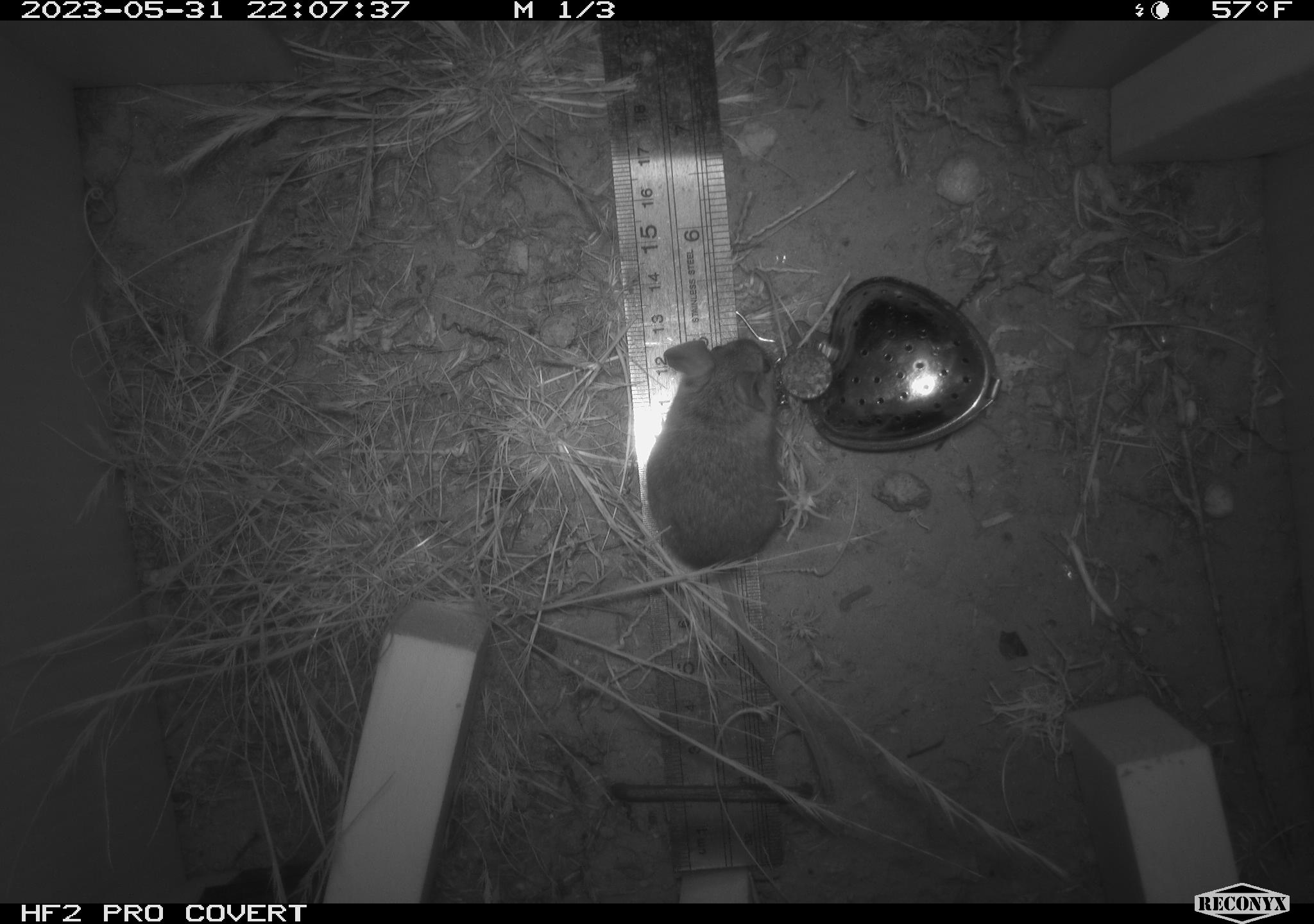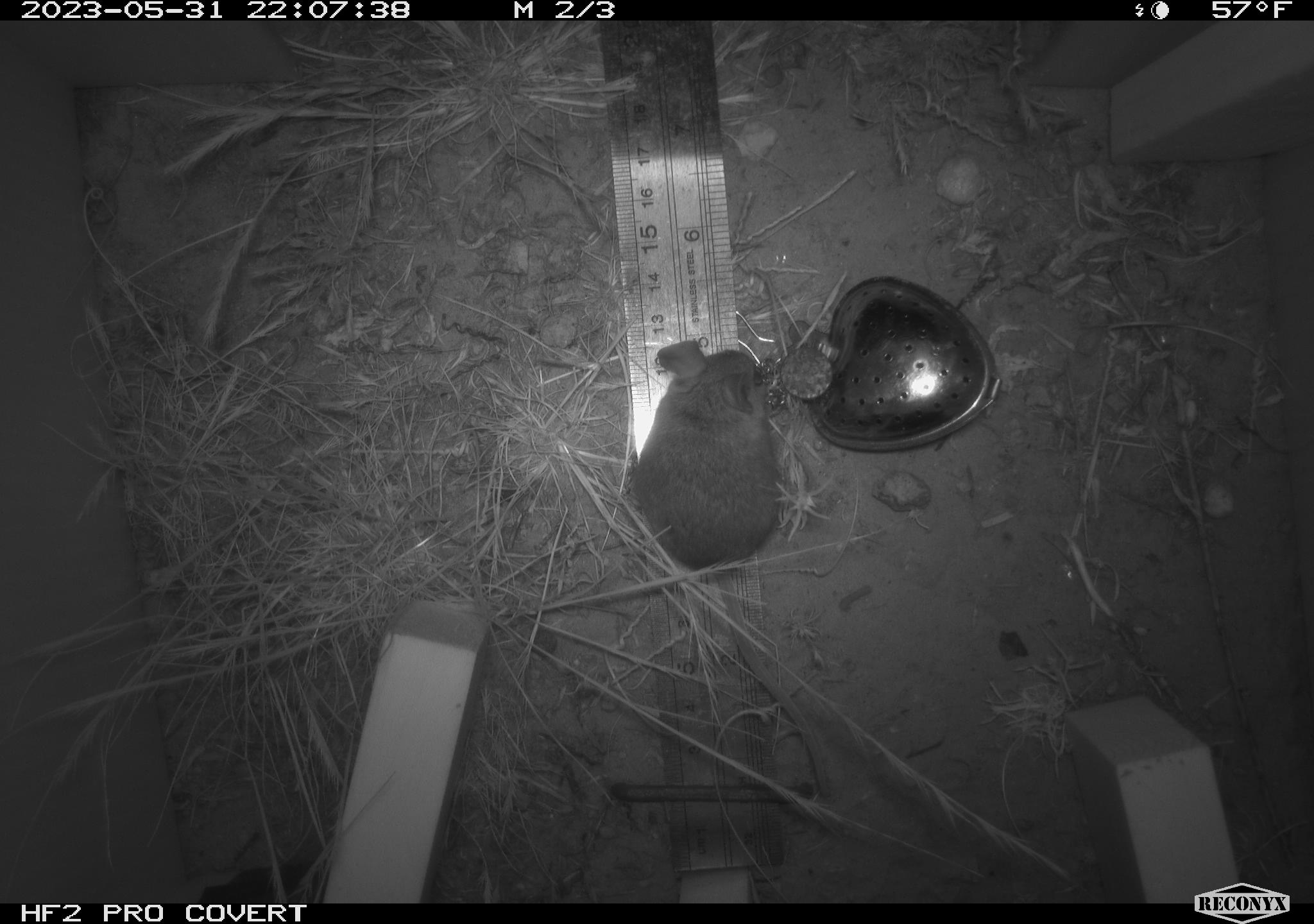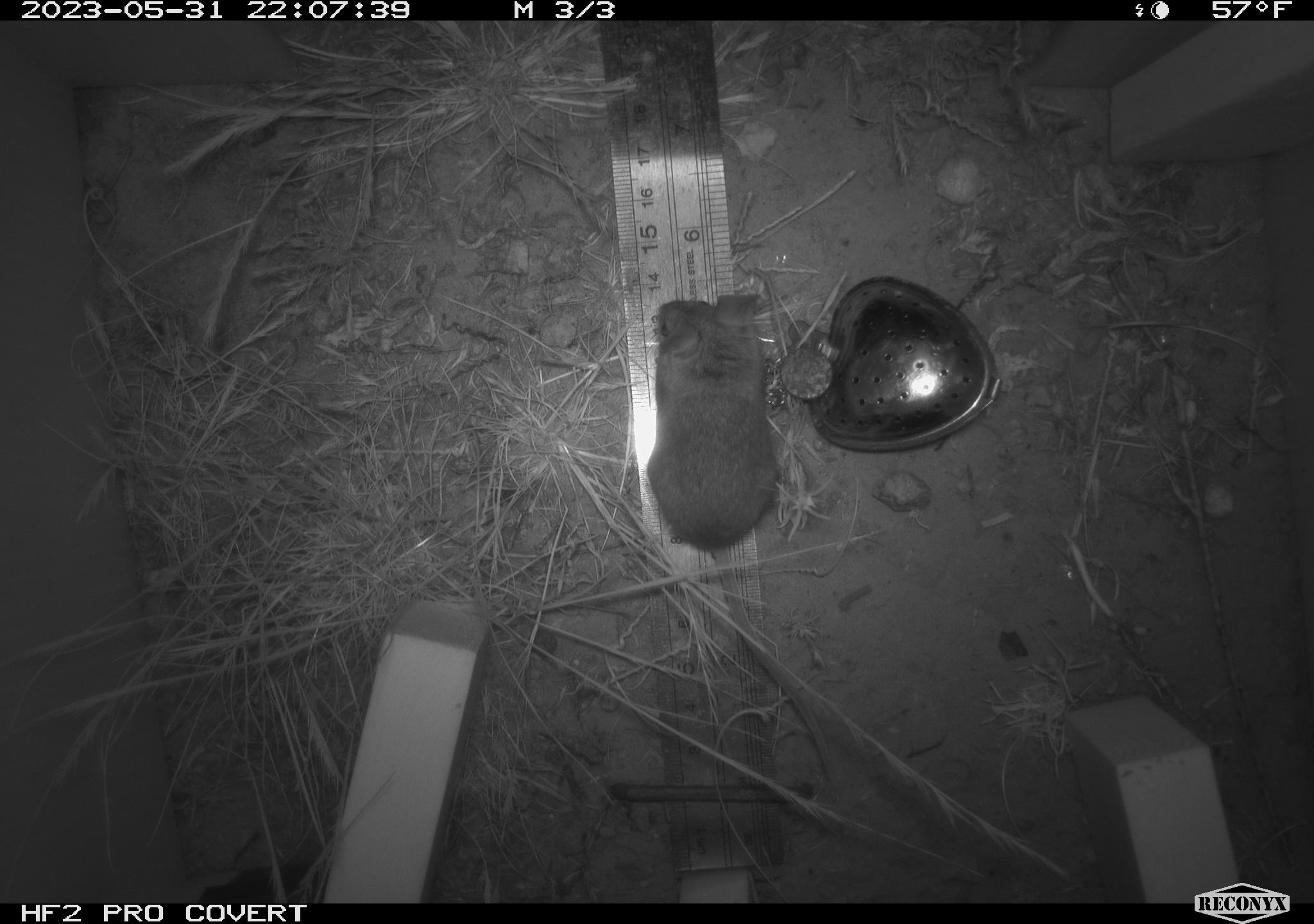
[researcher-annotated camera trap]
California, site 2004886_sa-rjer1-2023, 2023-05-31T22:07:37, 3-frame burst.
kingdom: Animalia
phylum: Chordata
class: Mammalia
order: Rodentia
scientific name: Rodentia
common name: mouse species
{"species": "mouse species (Rodentia)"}